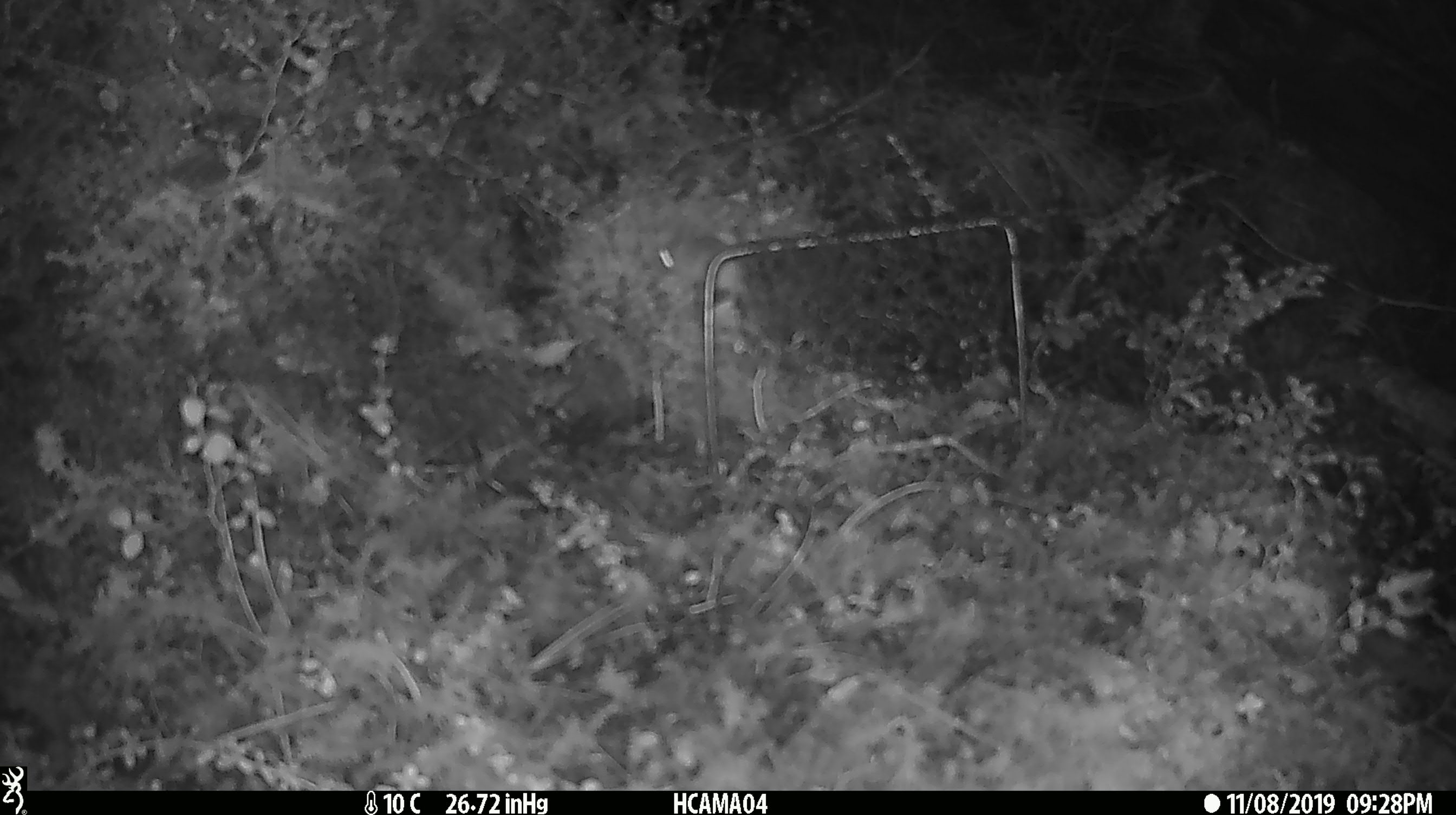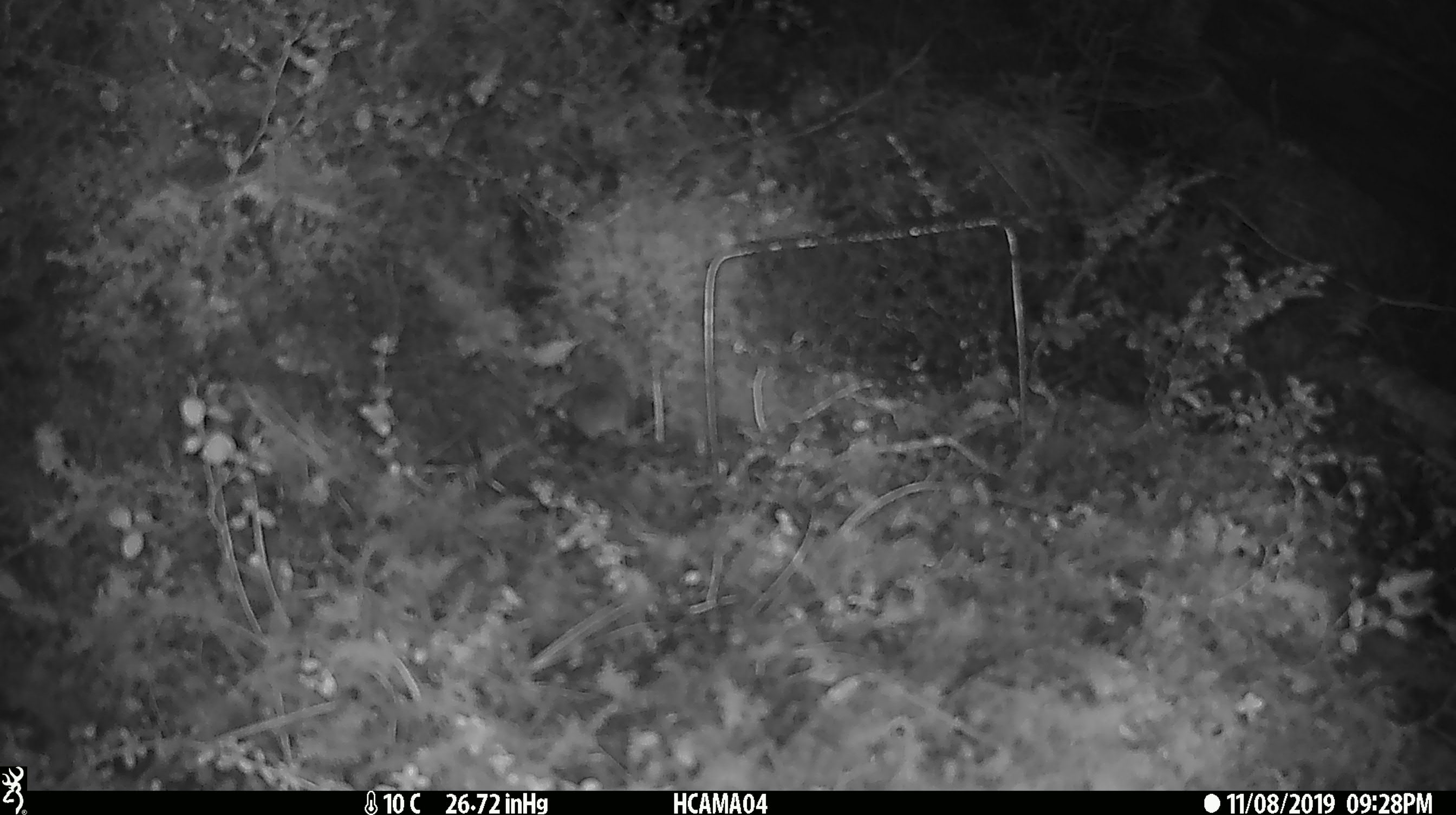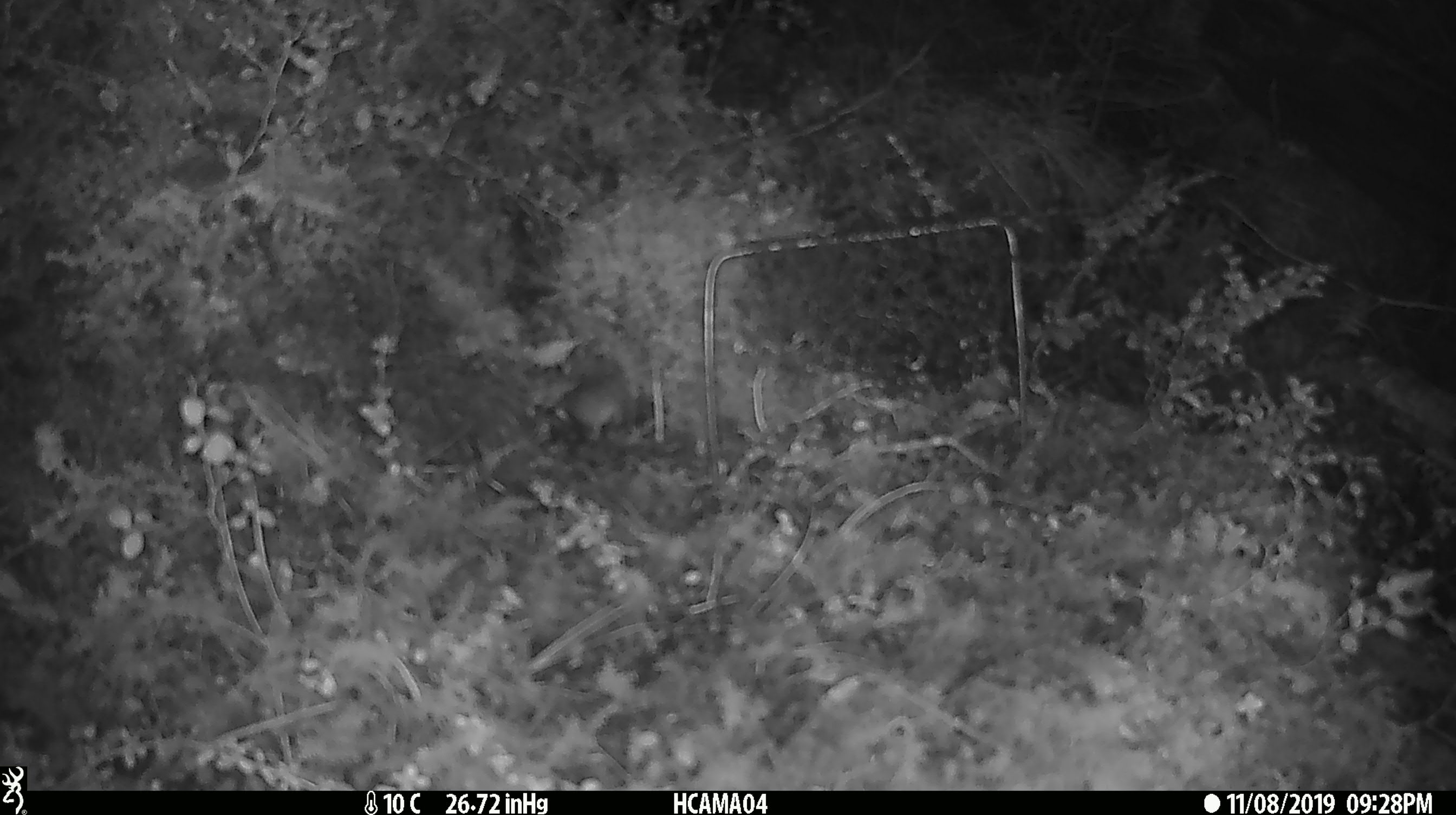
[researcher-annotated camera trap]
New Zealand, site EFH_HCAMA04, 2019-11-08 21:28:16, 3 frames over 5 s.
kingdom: Animalia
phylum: Chordata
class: Mammalia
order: Rodentia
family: Muridae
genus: Mus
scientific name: Mus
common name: mouse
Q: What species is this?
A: Mouse (Mus).